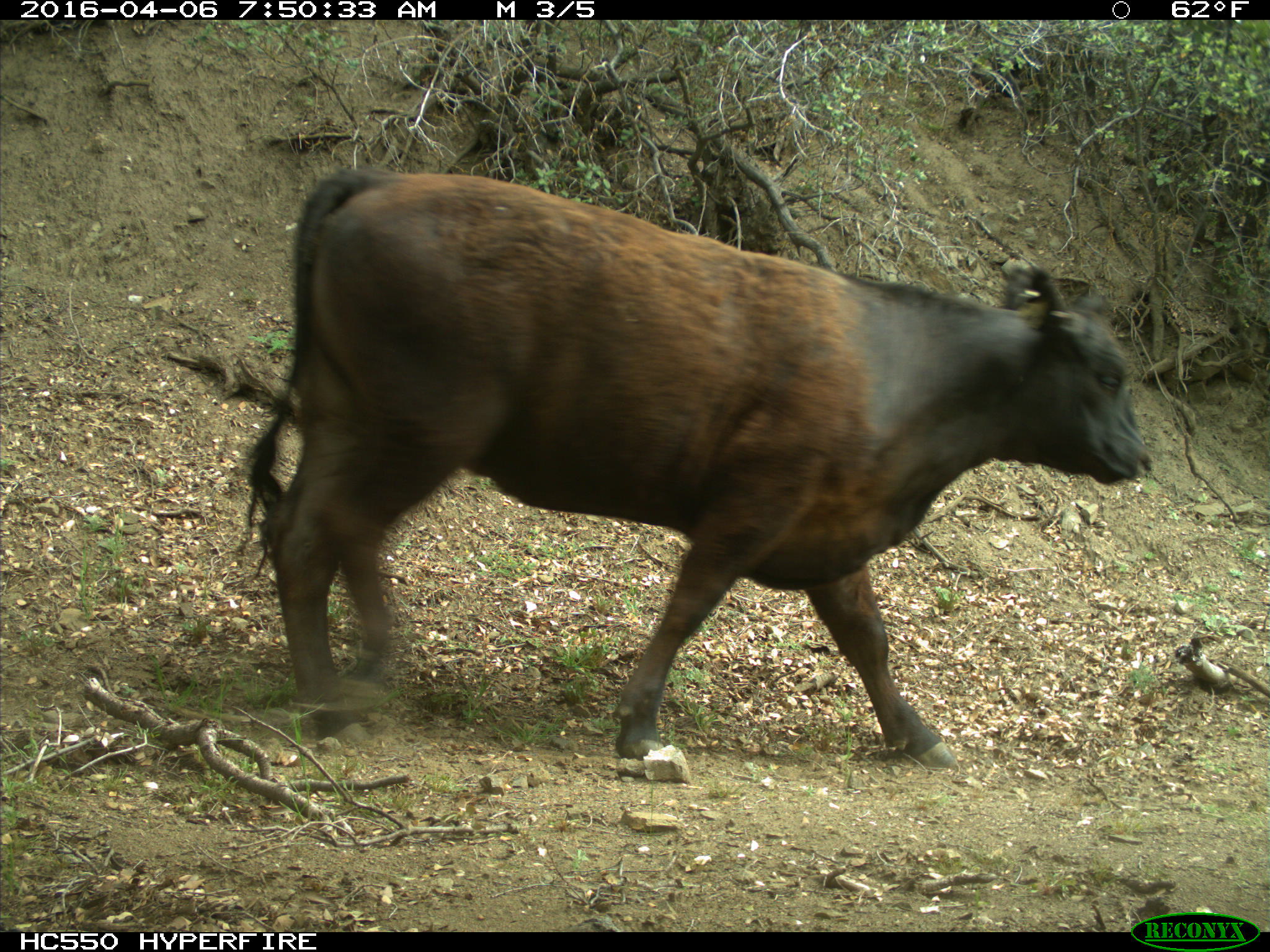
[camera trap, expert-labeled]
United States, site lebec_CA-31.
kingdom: Animalia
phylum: Chordata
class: Mammalia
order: Artiodactyla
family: Bovidae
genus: Bos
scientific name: Bos taurus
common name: domestic cow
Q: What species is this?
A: Bos taurus (domestic cow).